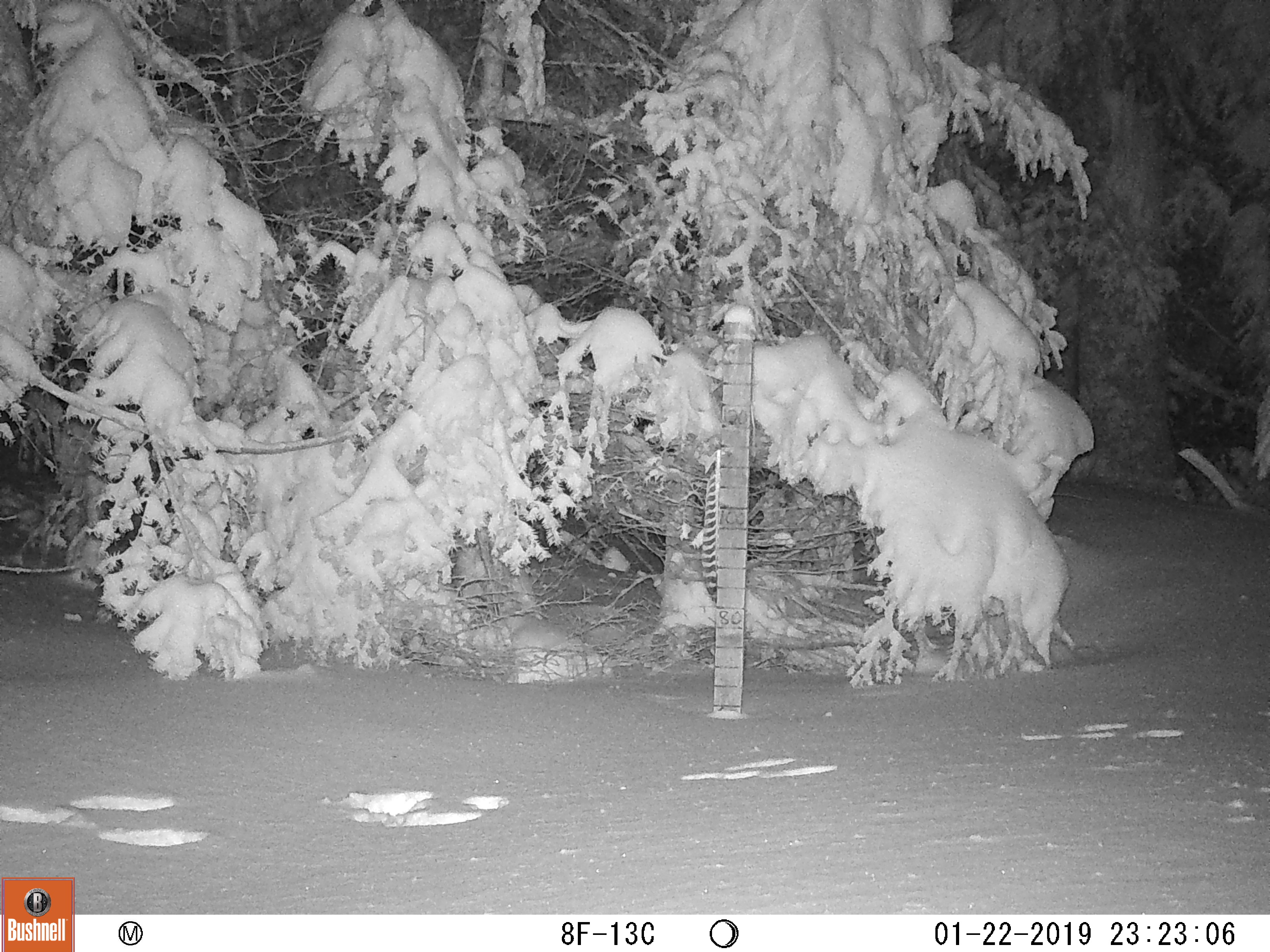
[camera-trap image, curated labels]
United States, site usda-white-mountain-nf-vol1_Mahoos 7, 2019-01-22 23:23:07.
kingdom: Animalia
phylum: Chordata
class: Mammalia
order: Lagomorpha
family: Leporidae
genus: Lepus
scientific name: Lepus americanus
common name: snowshoe hare